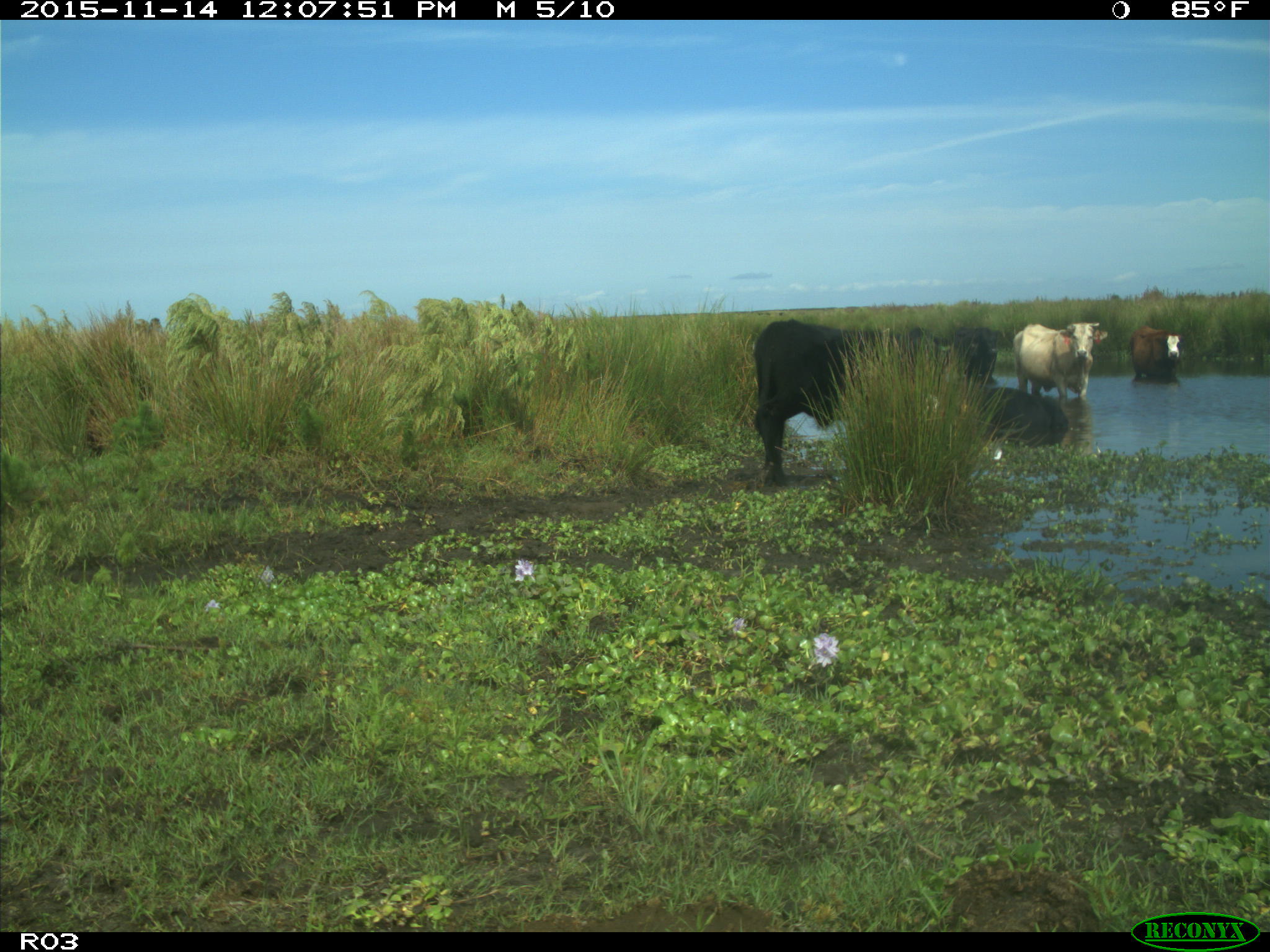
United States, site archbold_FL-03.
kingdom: Animalia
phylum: Chordata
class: Mammalia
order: Artiodactyla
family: Bovidae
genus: Bos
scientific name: Bos taurus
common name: domestic cow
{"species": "Bos taurus (domestic cow)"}